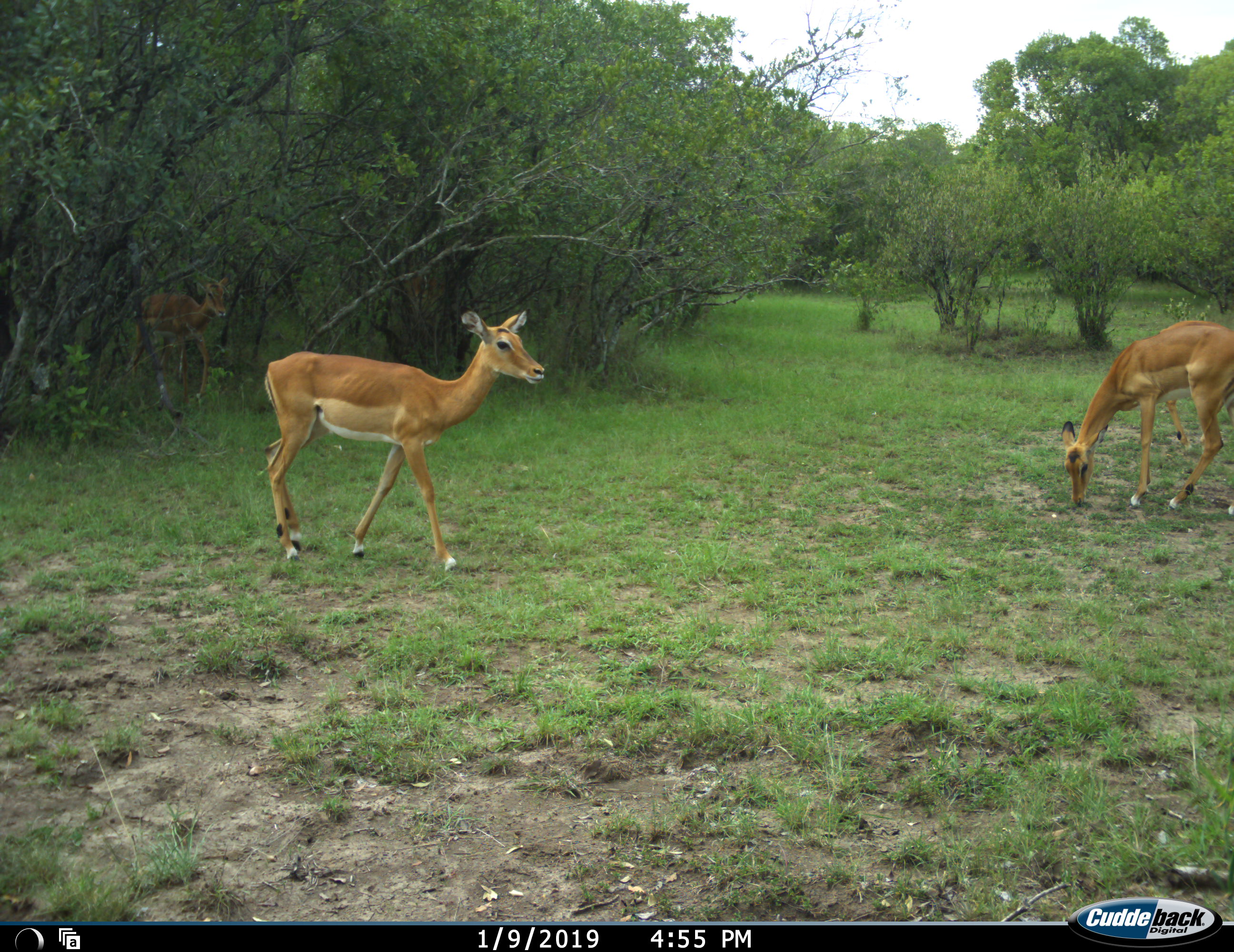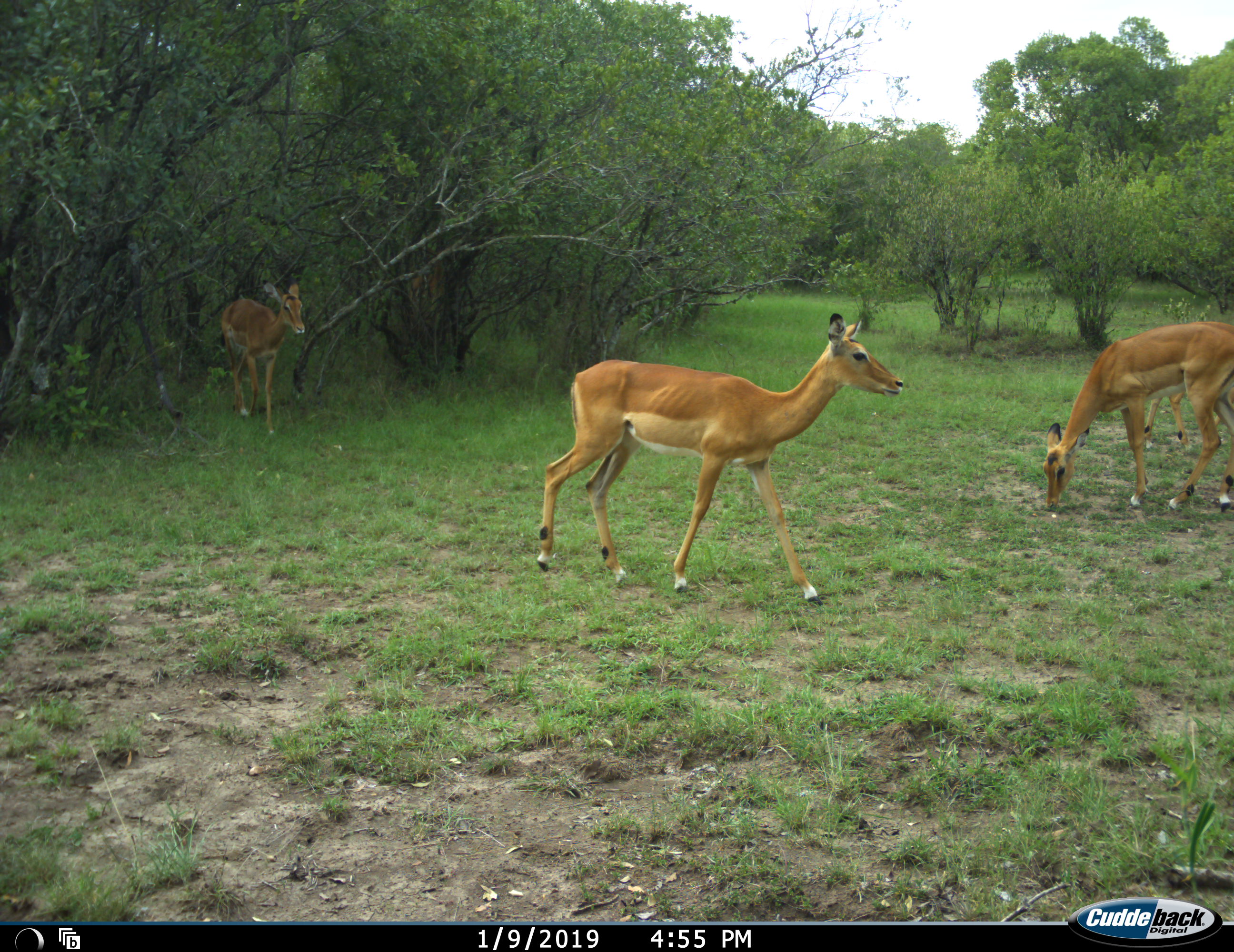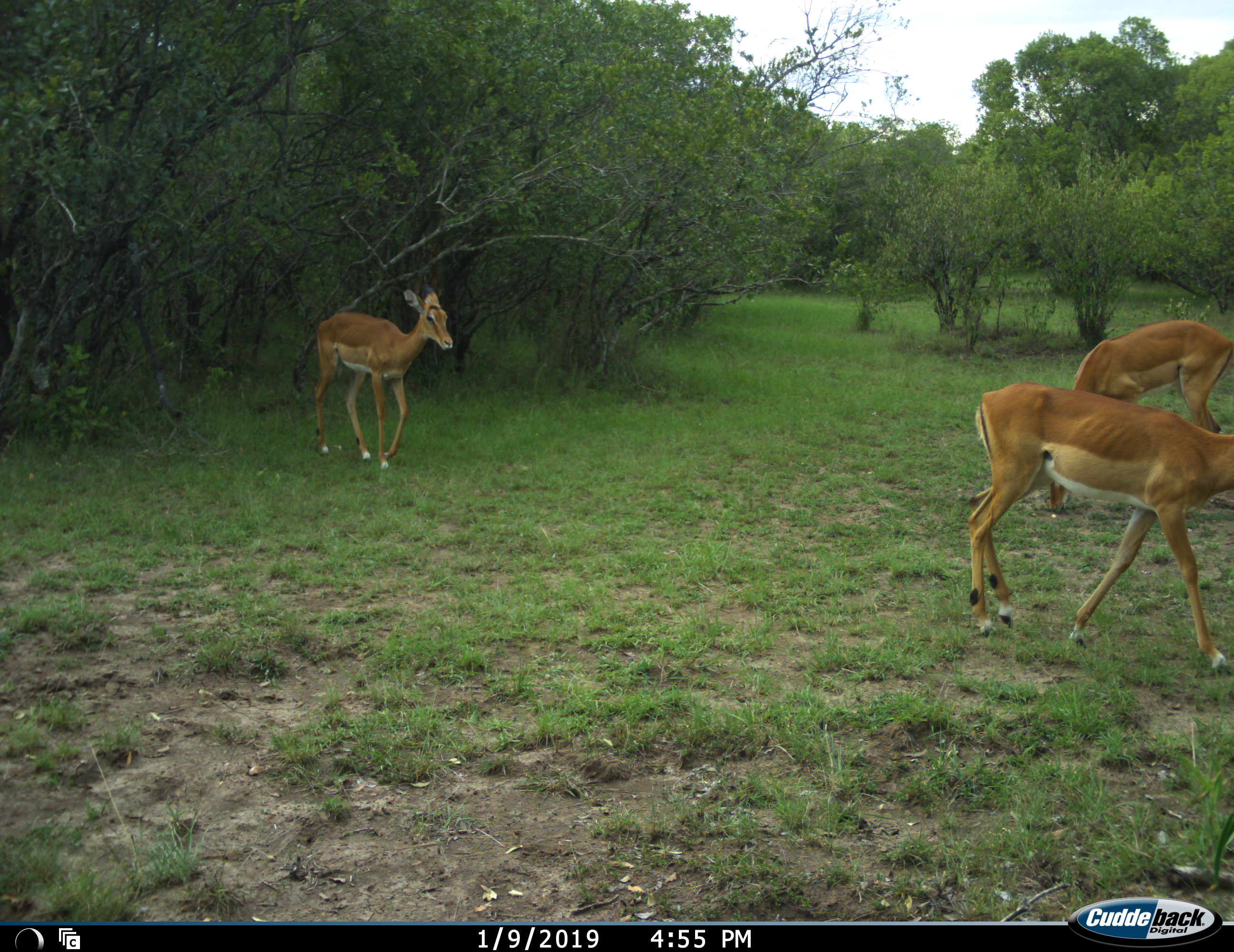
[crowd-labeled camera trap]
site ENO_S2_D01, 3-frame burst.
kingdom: Animalia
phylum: Chordata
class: Mammalia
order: Artiodactyla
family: Bovidae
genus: Aepyceros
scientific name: Aepyceros melampus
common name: impala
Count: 3.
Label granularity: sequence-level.